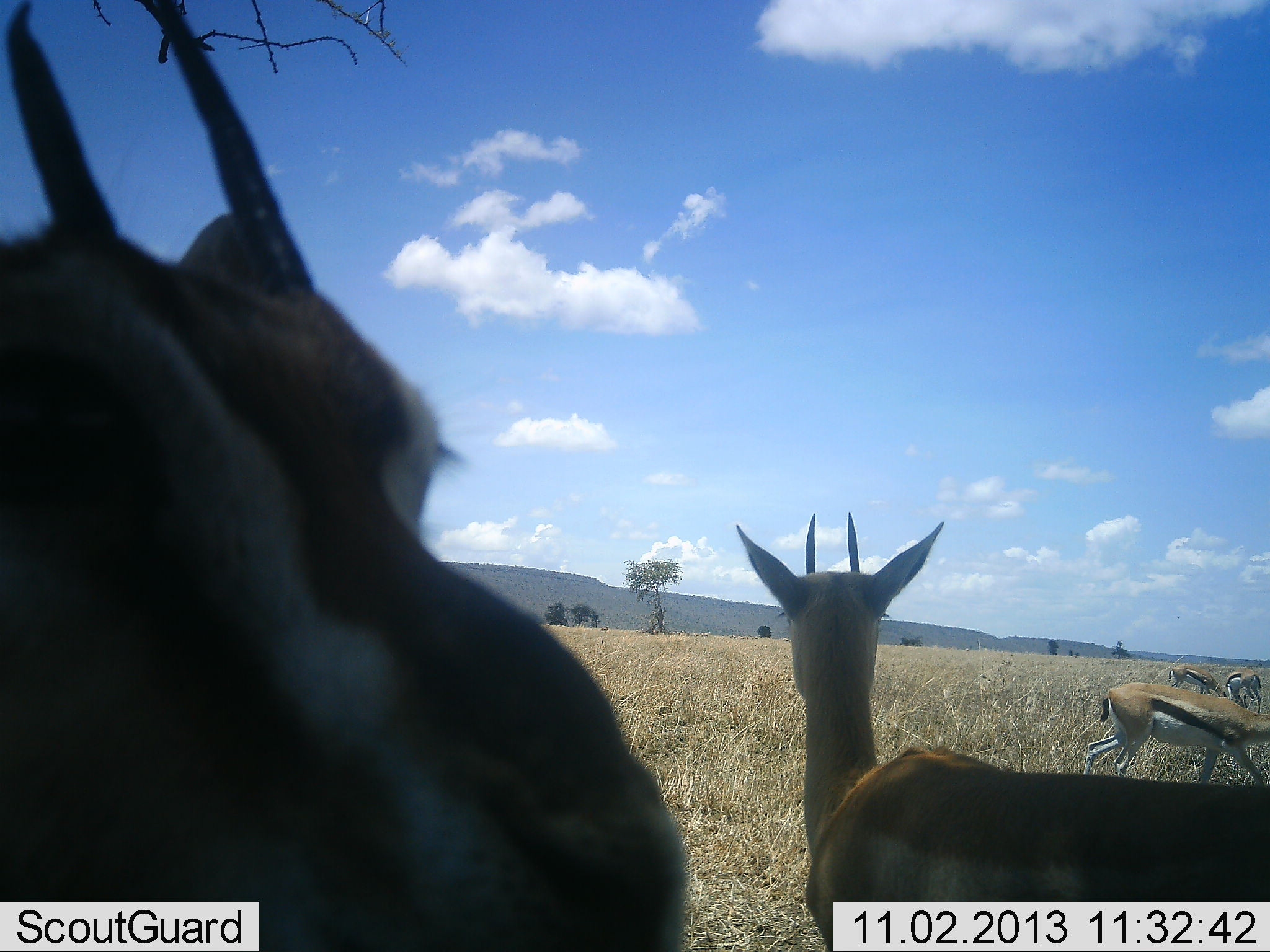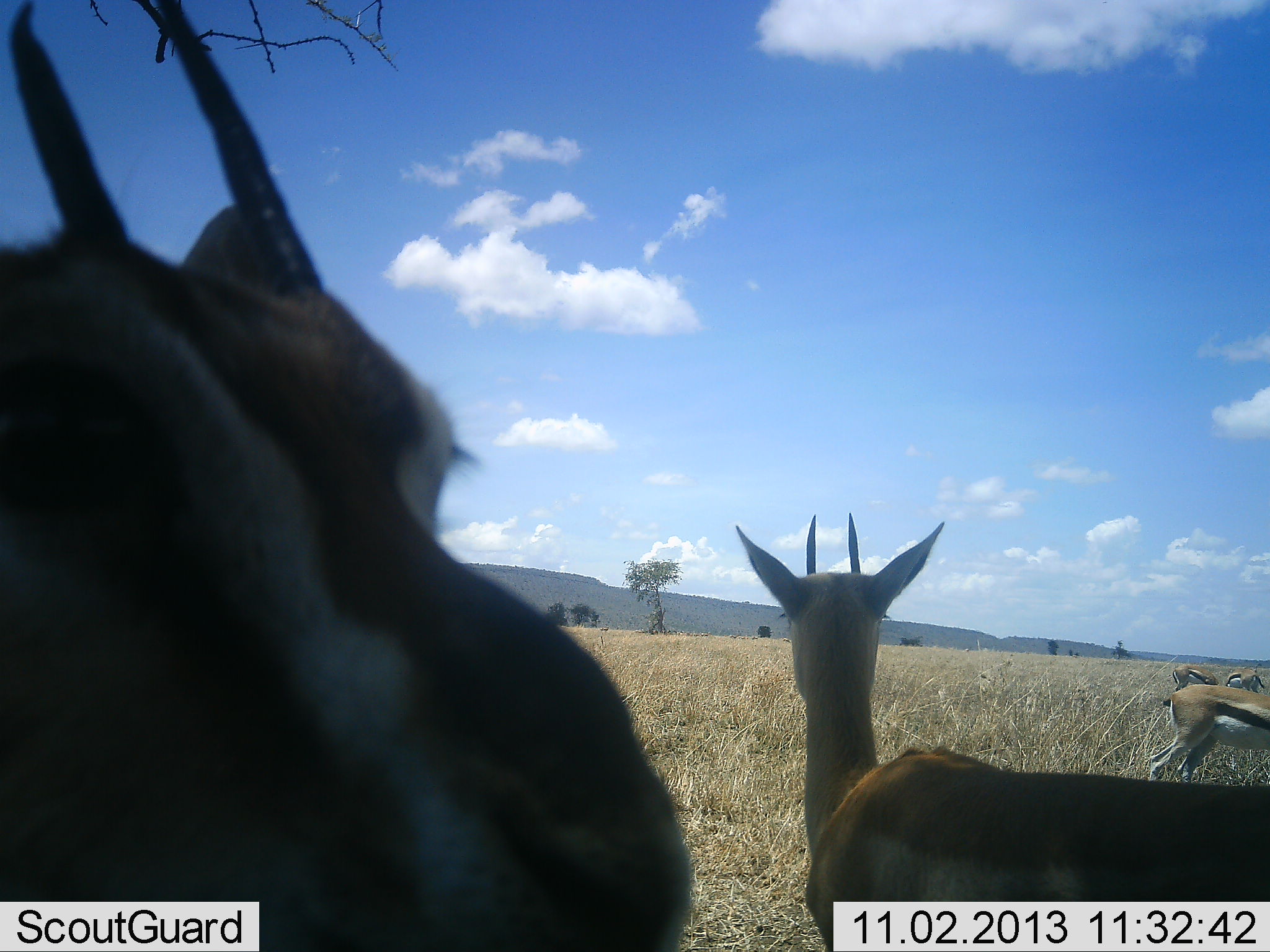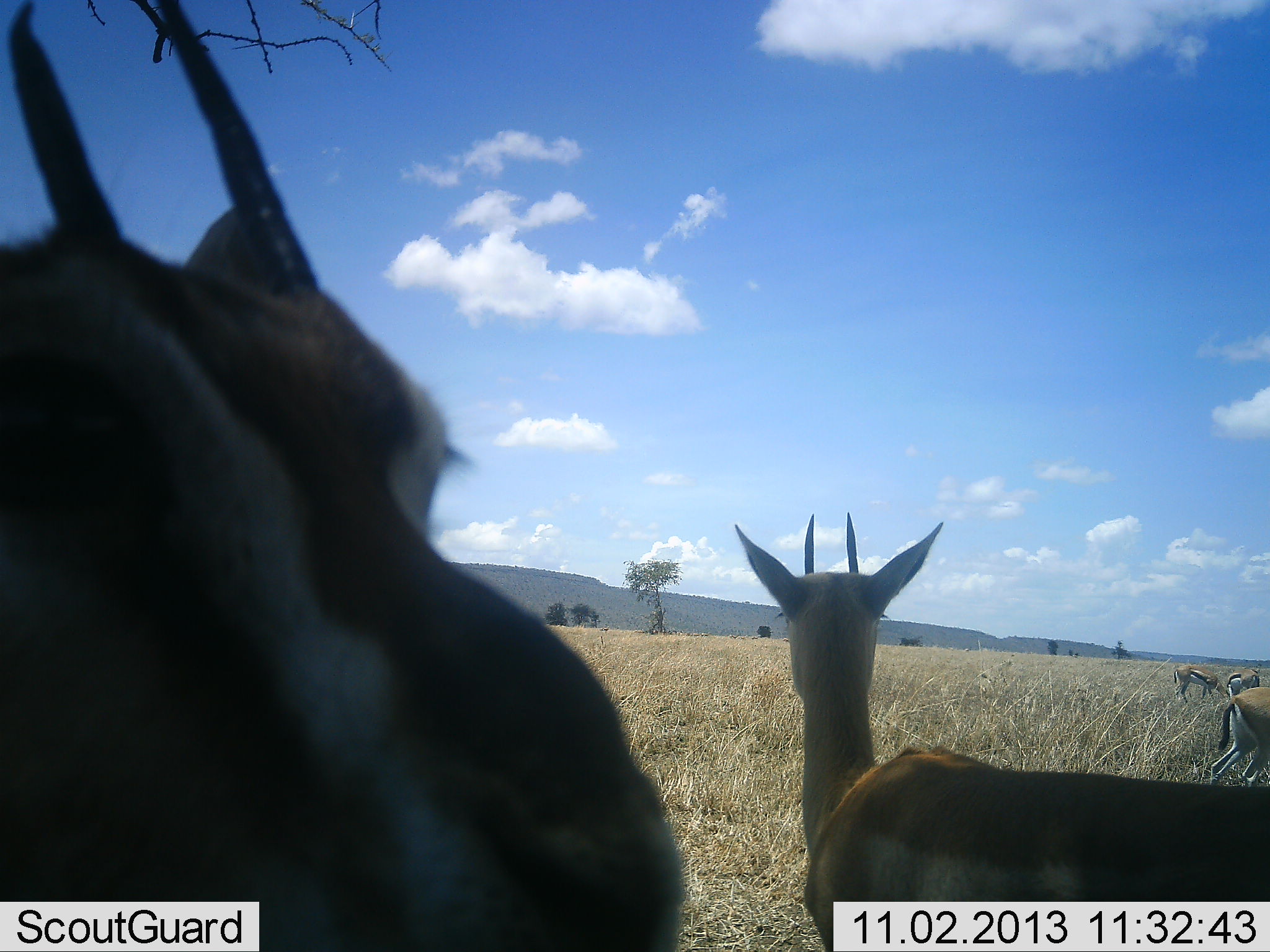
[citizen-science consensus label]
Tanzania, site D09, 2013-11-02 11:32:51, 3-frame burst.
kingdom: Animalia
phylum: Chordata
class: Mammalia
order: Artiodactyla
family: Bovidae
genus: Eudorcas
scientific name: Eudorcas thomsonii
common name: thomson's gazelle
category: gazellethomsons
Gazellethomsons (thomson's gazelle) (Eudorcas thomsonii), count 5. Behavior (volunteer vote fractions): standing 100%, resting 0%, moving 40%, interacting 0%. Young present (vote fraction): 10%. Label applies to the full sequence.